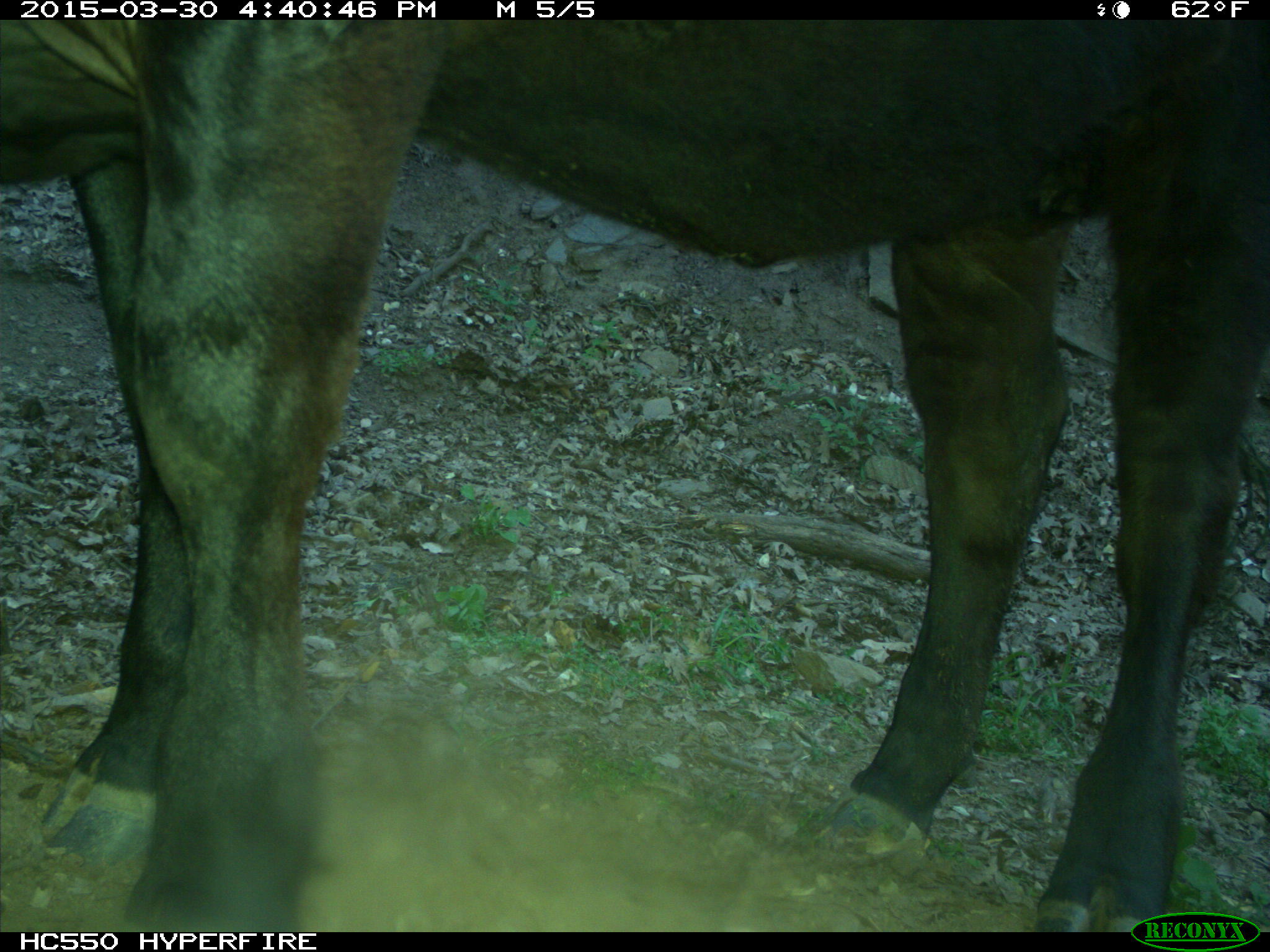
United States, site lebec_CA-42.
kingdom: Animalia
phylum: Chordata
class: Mammalia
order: Artiodactyla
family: Bovidae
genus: Bos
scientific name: Bos taurus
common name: domestic cow